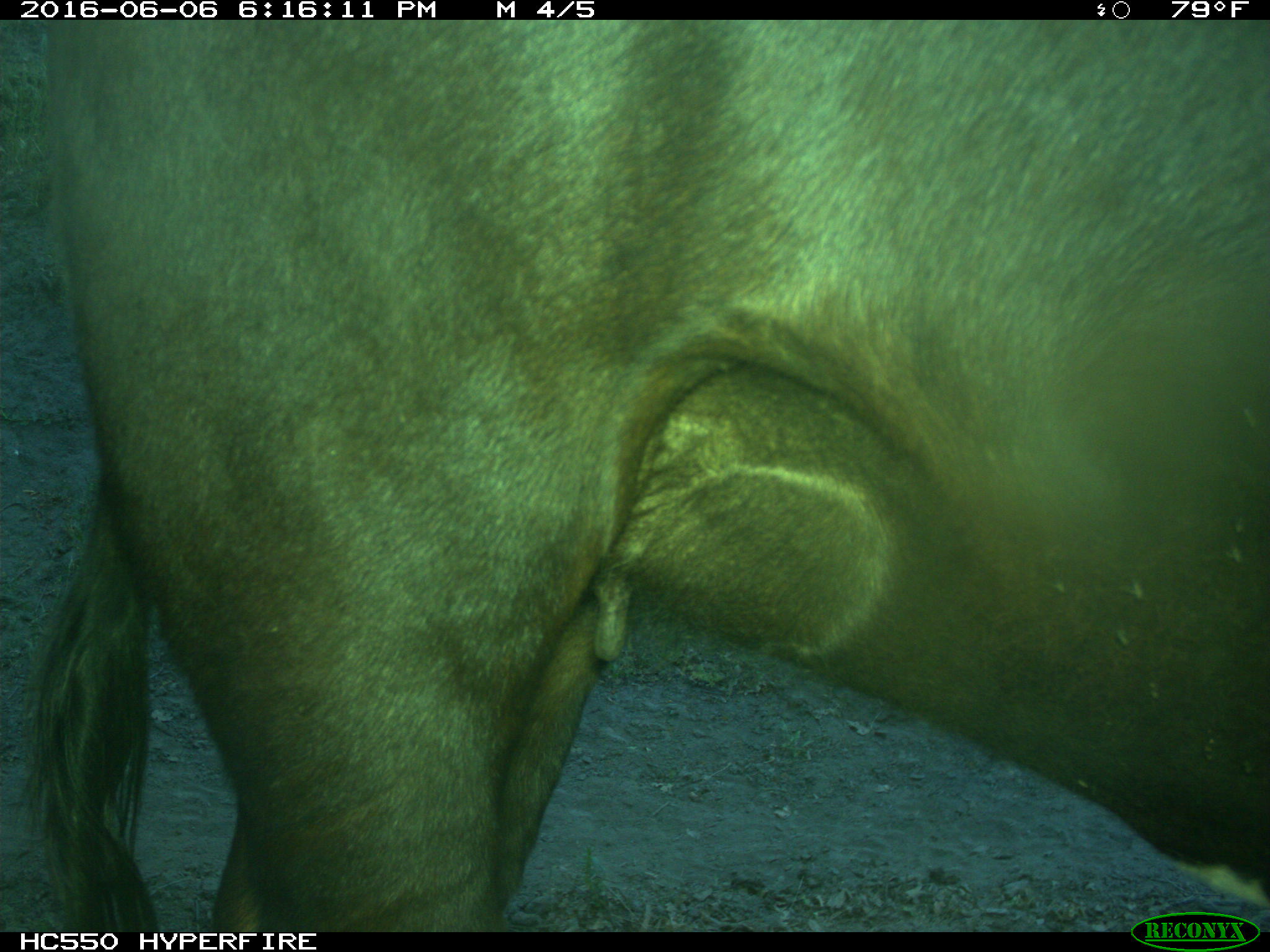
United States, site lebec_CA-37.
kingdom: Animalia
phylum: Chordata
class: Mammalia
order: Artiodactyla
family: Bovidae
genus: Bos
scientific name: Bos taurus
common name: domestic cow